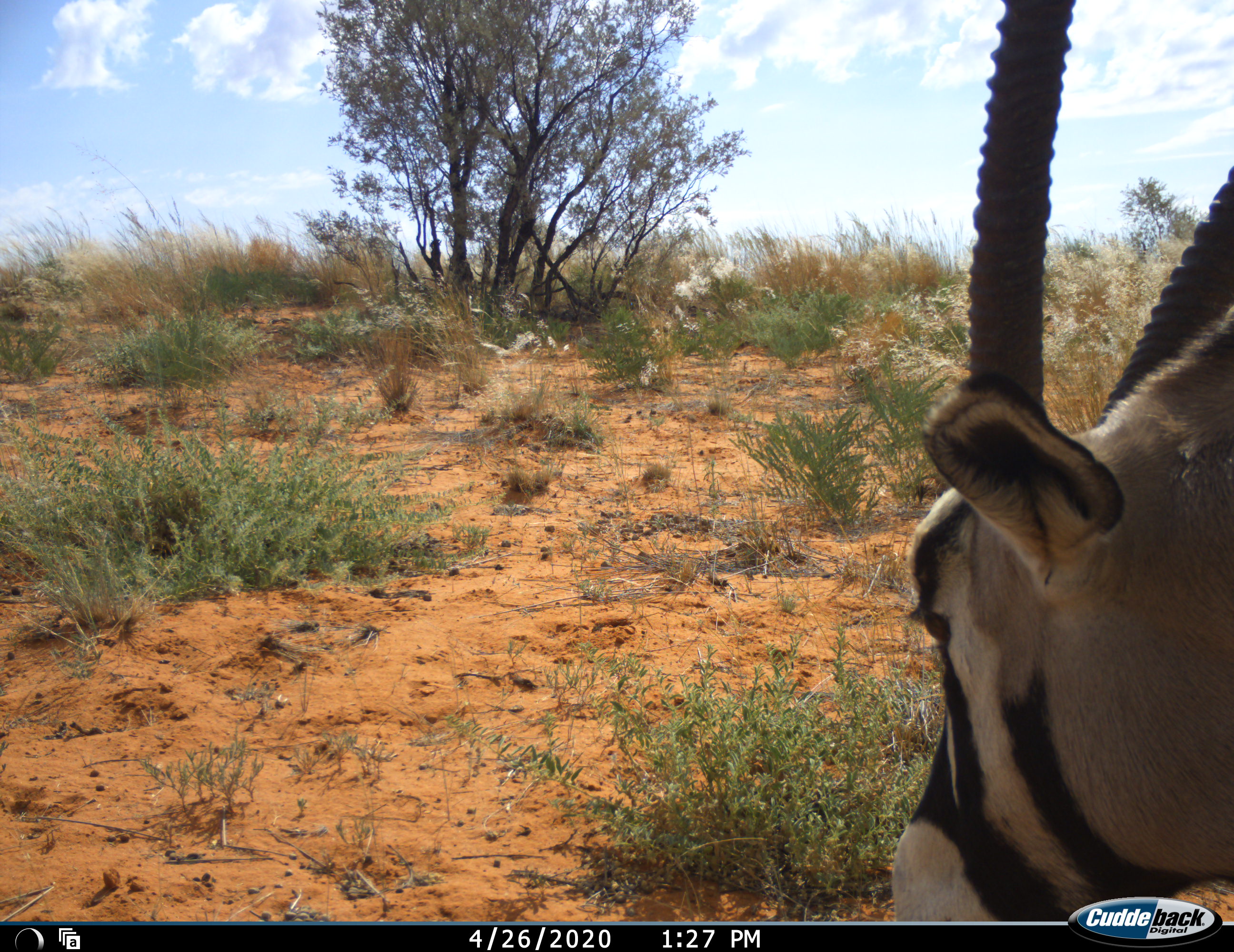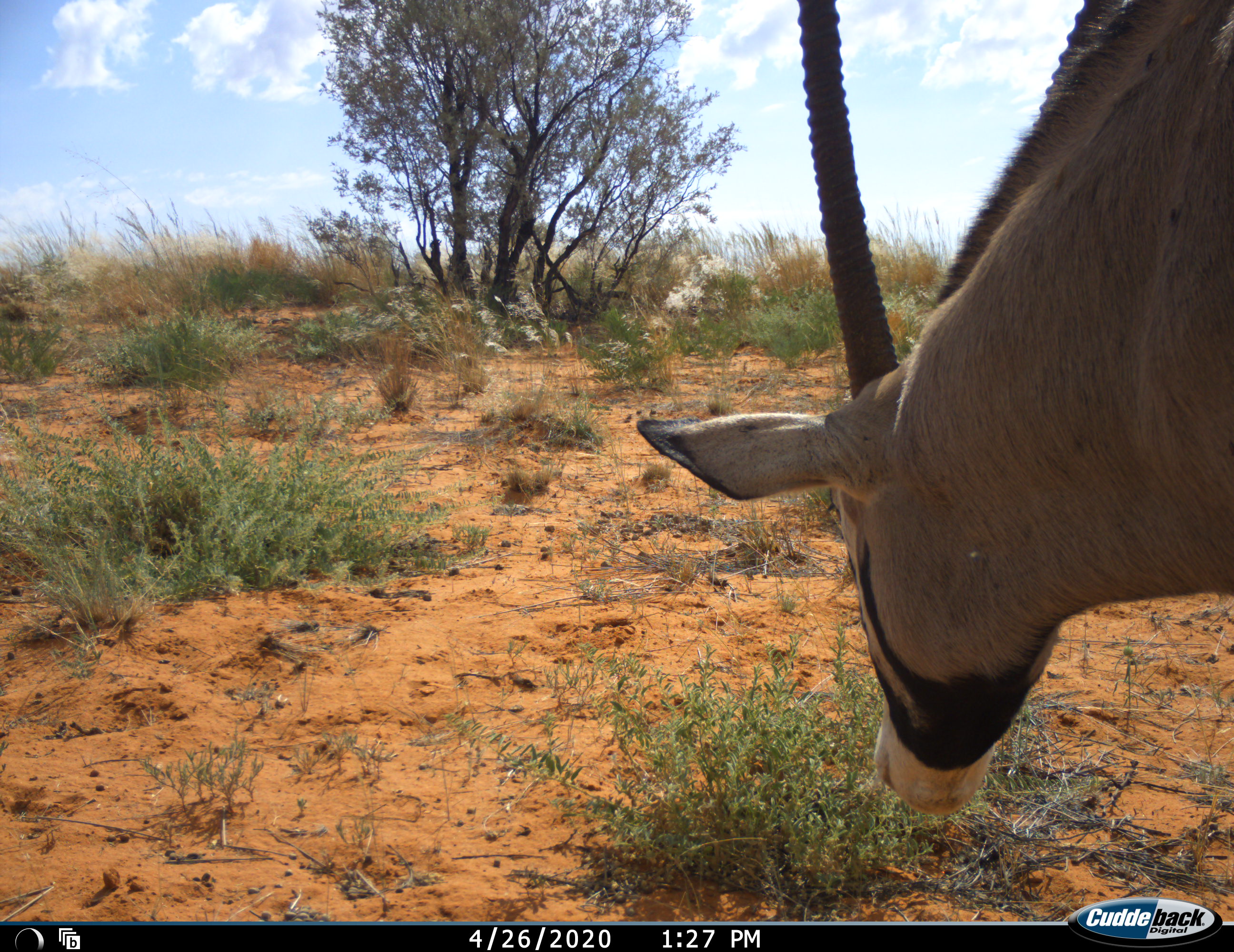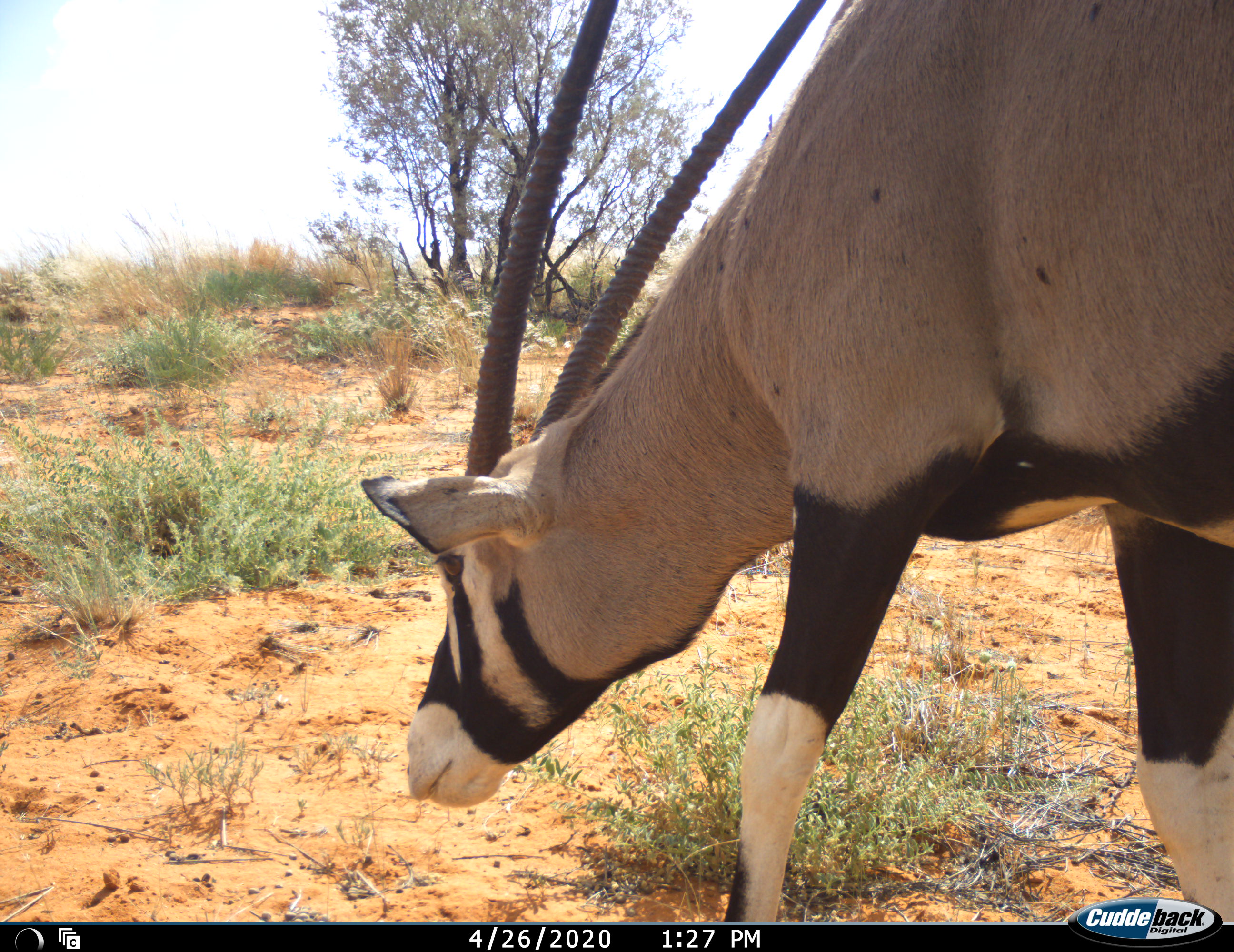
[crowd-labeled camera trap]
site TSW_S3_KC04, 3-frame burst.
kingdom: Animalia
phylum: Chordata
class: Mammalia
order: Artiodactyla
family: Bovidae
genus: Oryx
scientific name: Oryx gazella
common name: gemsbok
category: oryx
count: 1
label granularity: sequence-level